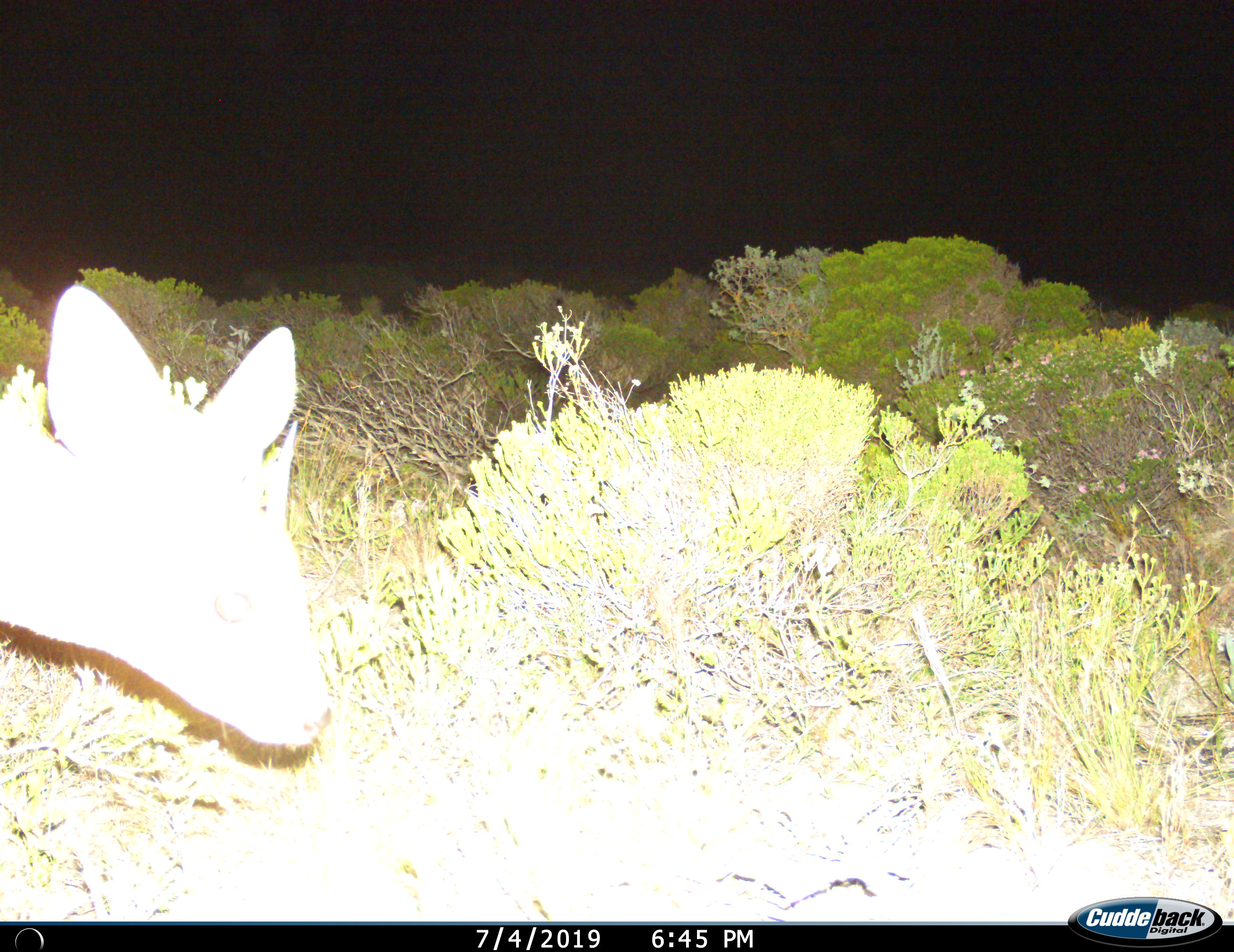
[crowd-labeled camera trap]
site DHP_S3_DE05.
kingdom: Animalia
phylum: Chordata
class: Mammalia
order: Artiodactyla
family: Bovidae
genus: Raphicerus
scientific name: Raphicerus campestris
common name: steenbok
Steenbok (Raphicerus campestris), count 1. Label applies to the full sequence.